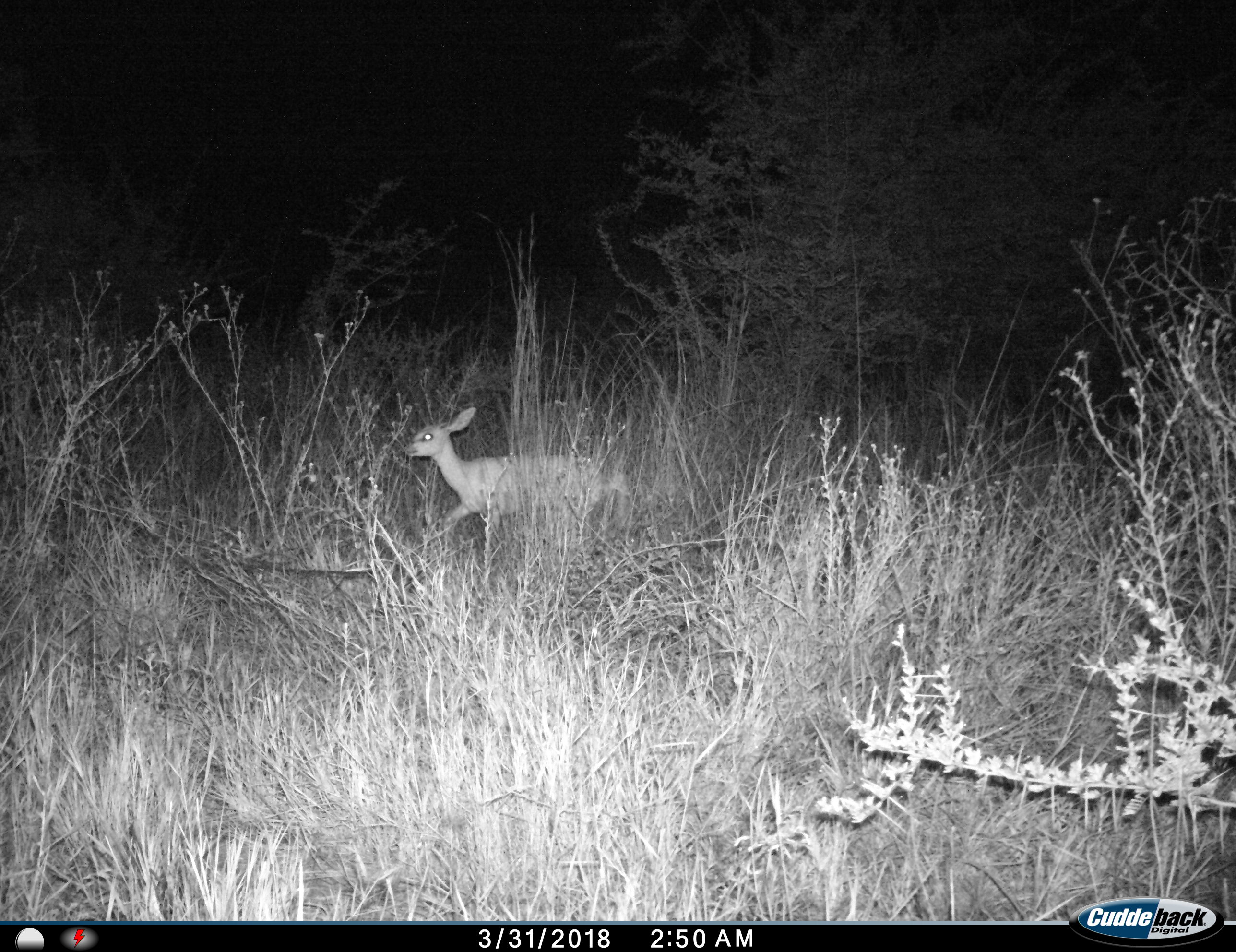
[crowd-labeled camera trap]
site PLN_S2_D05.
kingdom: Animalia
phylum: Chordata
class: Mammalia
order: Artiodactyla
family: Bovidae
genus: Raphicerus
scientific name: Raphicerus campestris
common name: steenbok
Steenbok (Raphicerus campestris), count 1. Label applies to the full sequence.